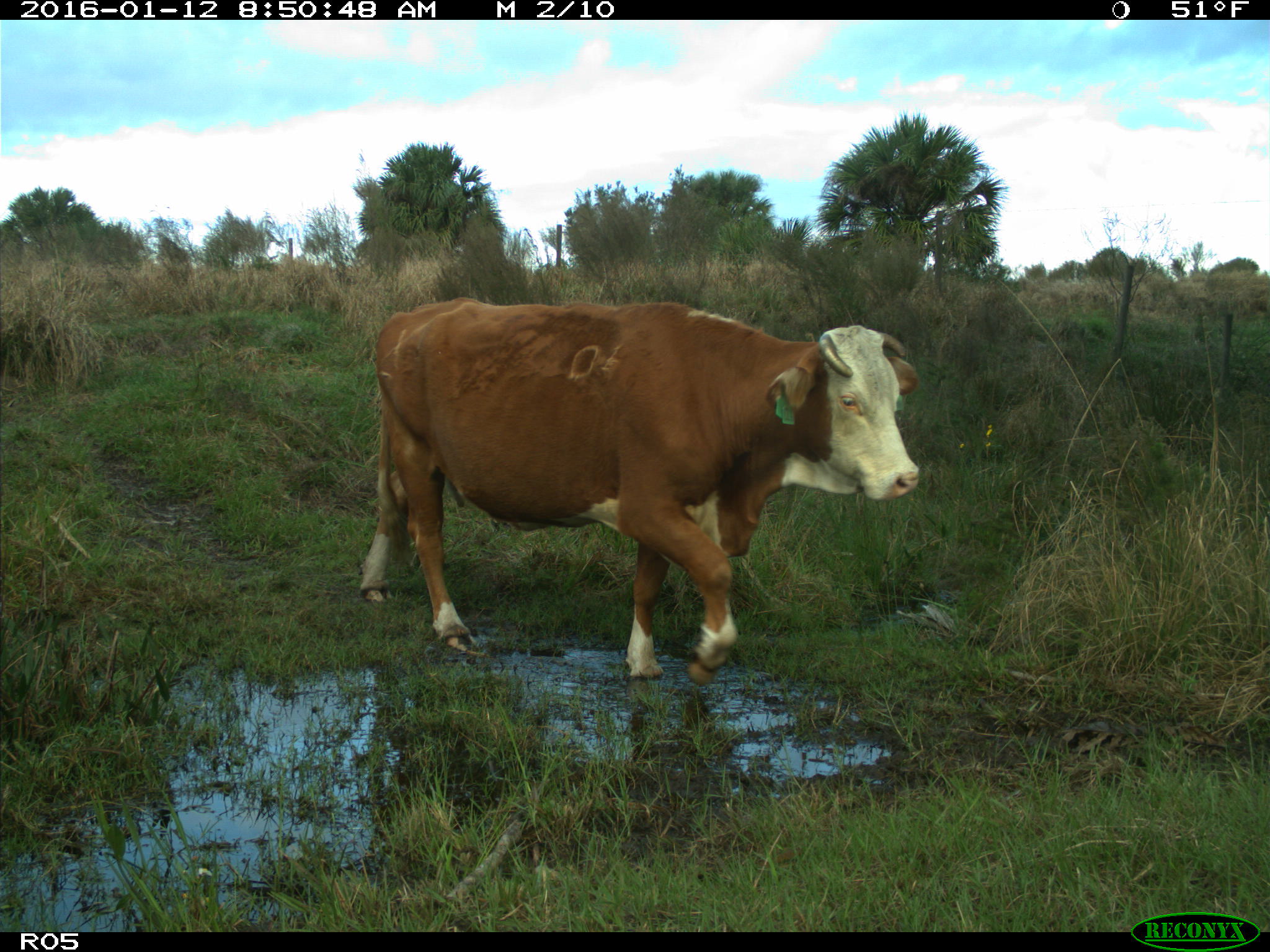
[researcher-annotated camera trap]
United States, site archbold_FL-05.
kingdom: Animalia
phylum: Chordata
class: Mammalia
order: Artiodactyla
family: Bovidae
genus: Bos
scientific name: Bos taurus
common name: domestic cow